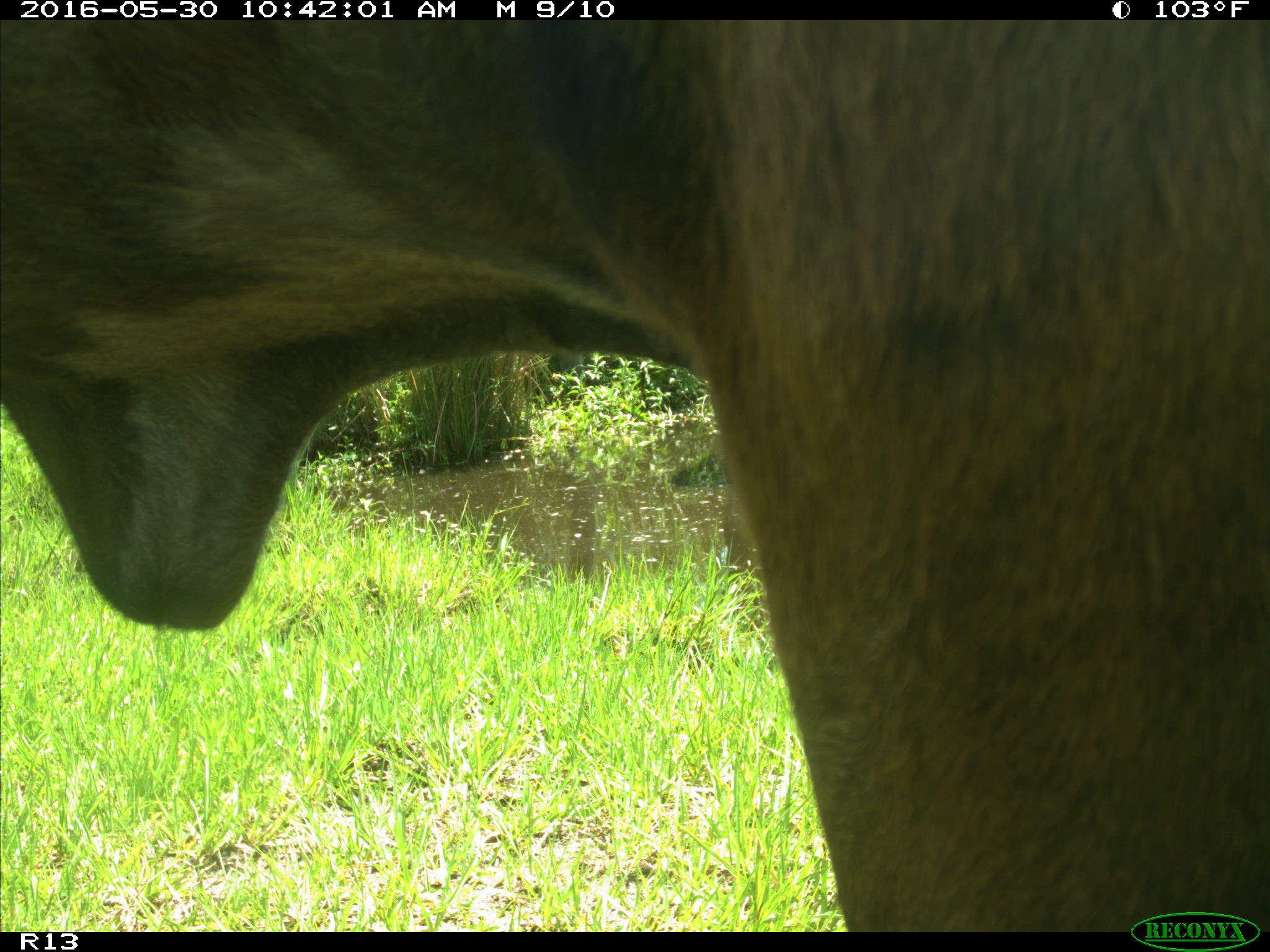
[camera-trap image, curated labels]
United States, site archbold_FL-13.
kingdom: Animalia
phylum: Chordata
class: Mammalia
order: Artiodactyla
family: Bovidae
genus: Bos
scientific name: Bos taurus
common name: domestic cow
Bos taurus (domestic cow).